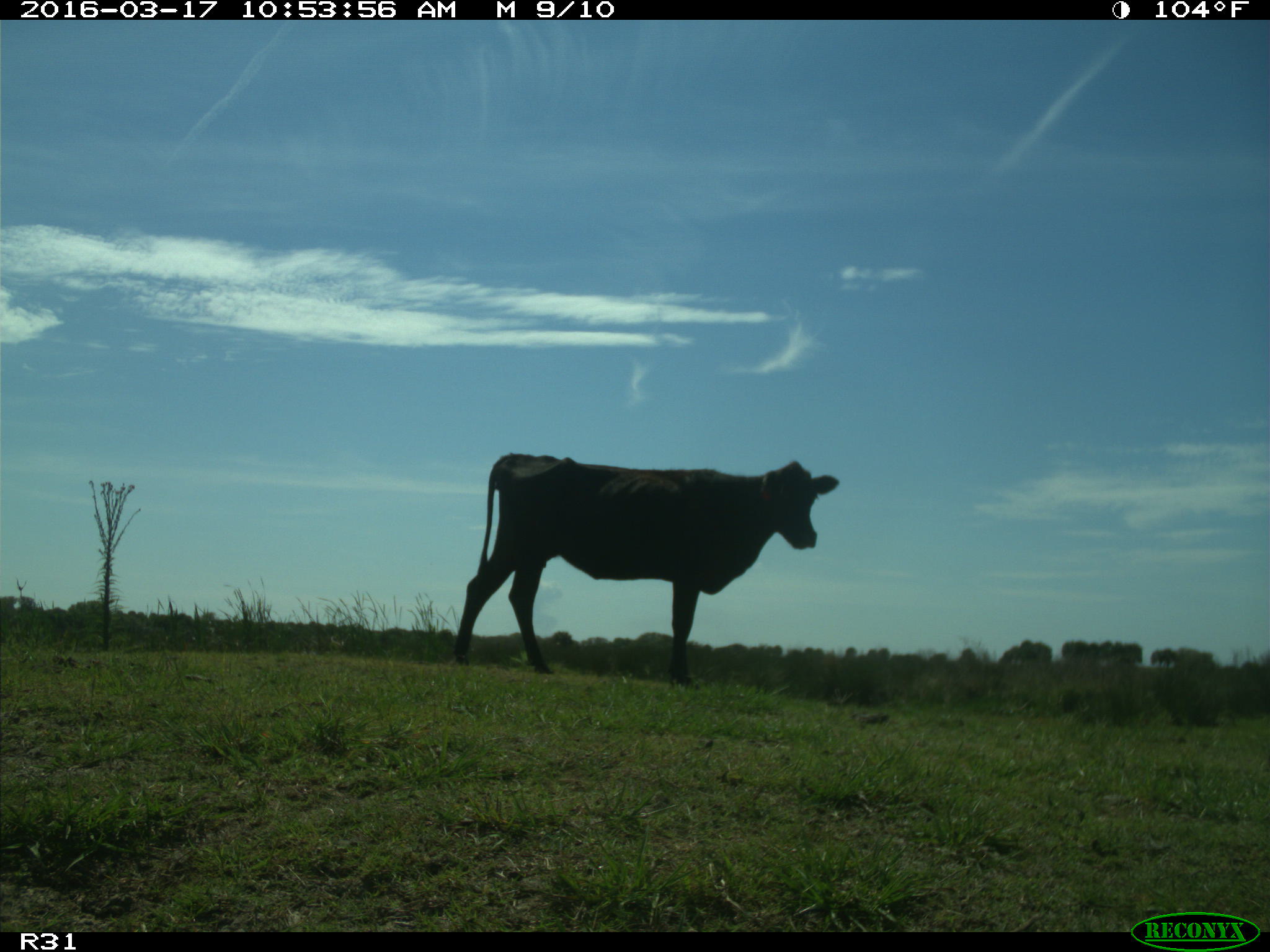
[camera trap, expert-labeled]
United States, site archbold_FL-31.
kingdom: Animalia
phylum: Chordata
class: Mammalia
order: Artiodactyla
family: Bovidae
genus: Bos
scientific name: Bos taurus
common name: domestic cow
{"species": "Bos taurus (domestic cow)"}